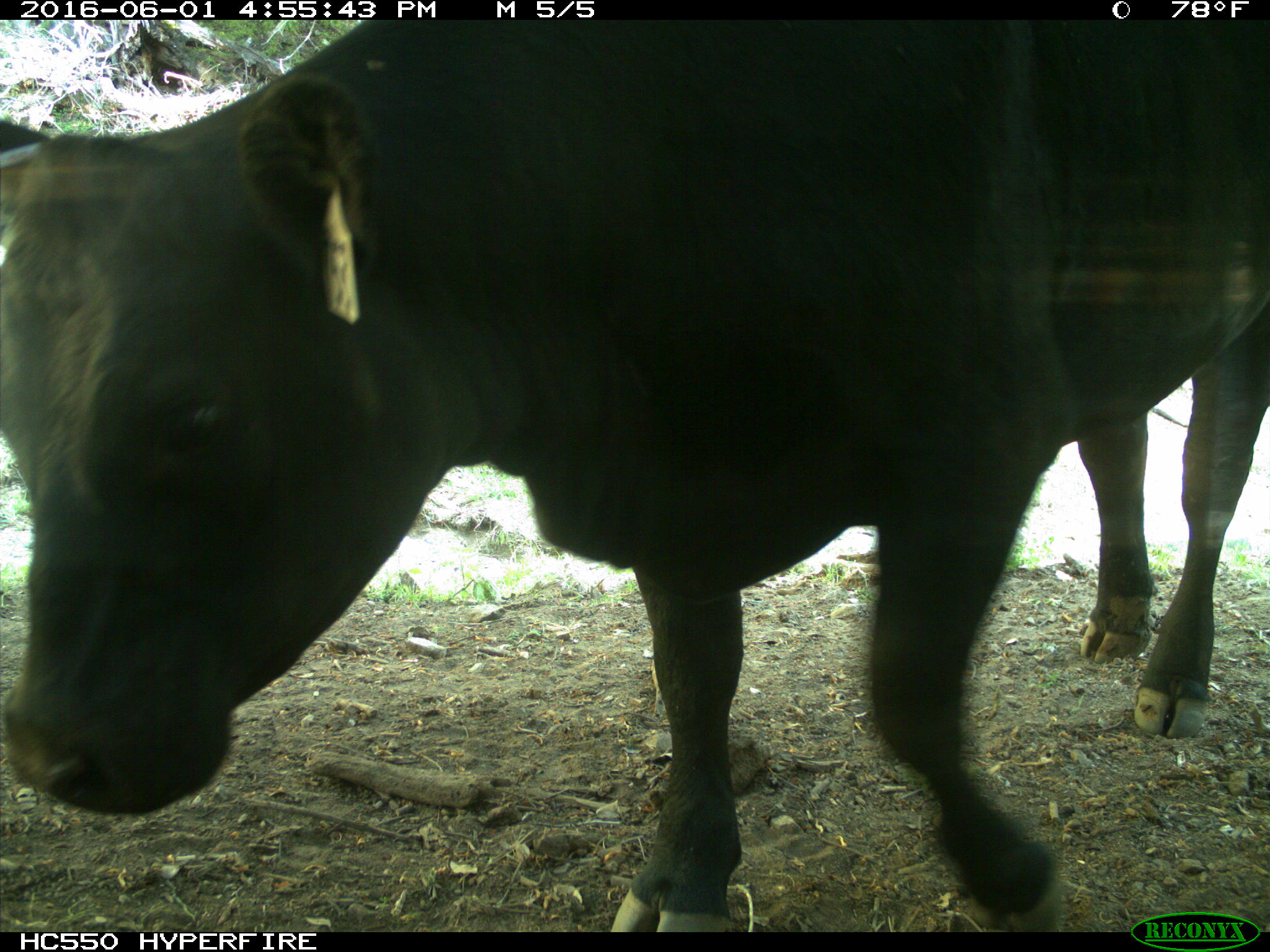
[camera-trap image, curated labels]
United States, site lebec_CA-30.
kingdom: Animalia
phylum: Chordata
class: Mammalia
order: Artiodactyla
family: Bovidae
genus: Bos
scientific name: Bos taurus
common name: domestic cow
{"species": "Bos taurus (domestic cow)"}